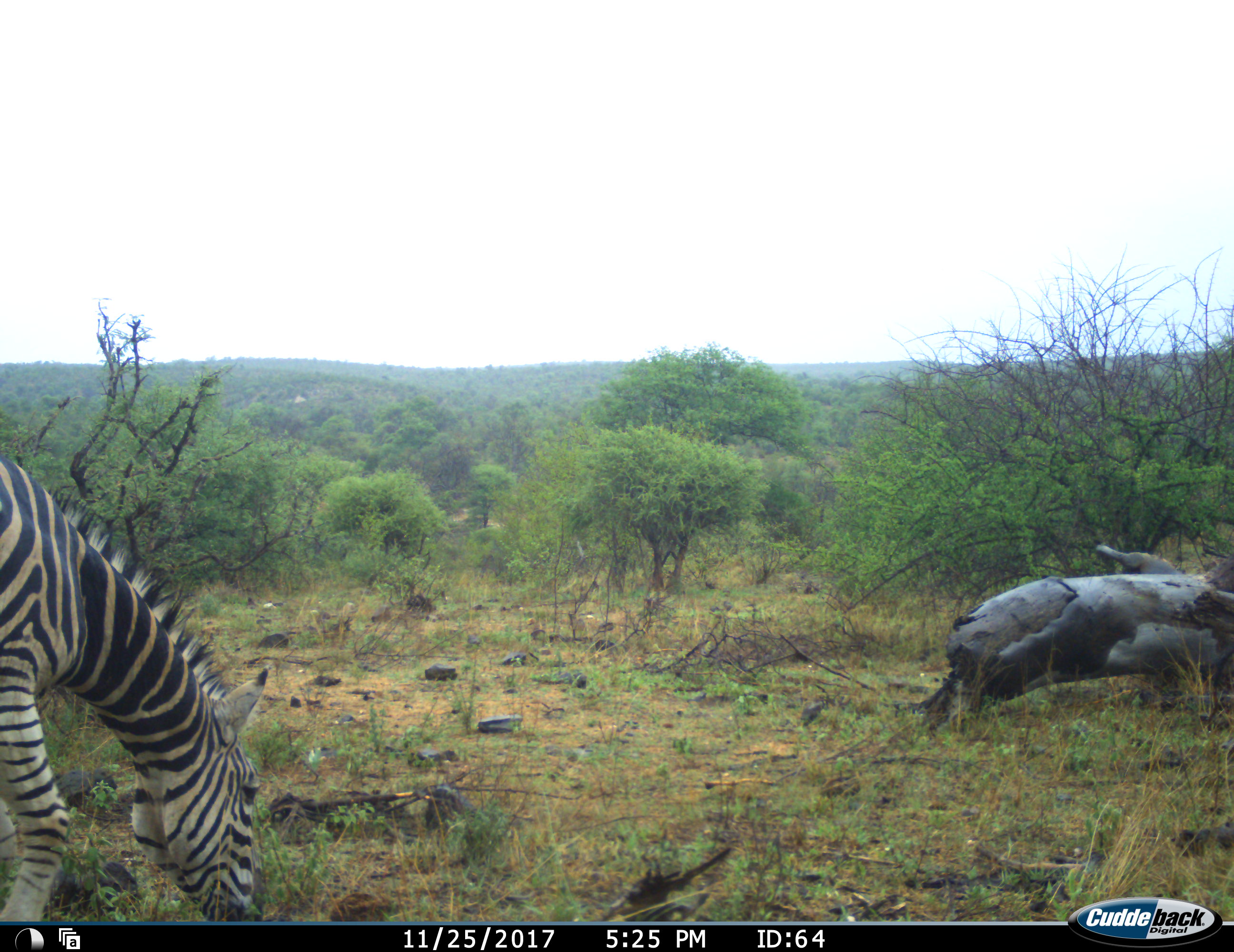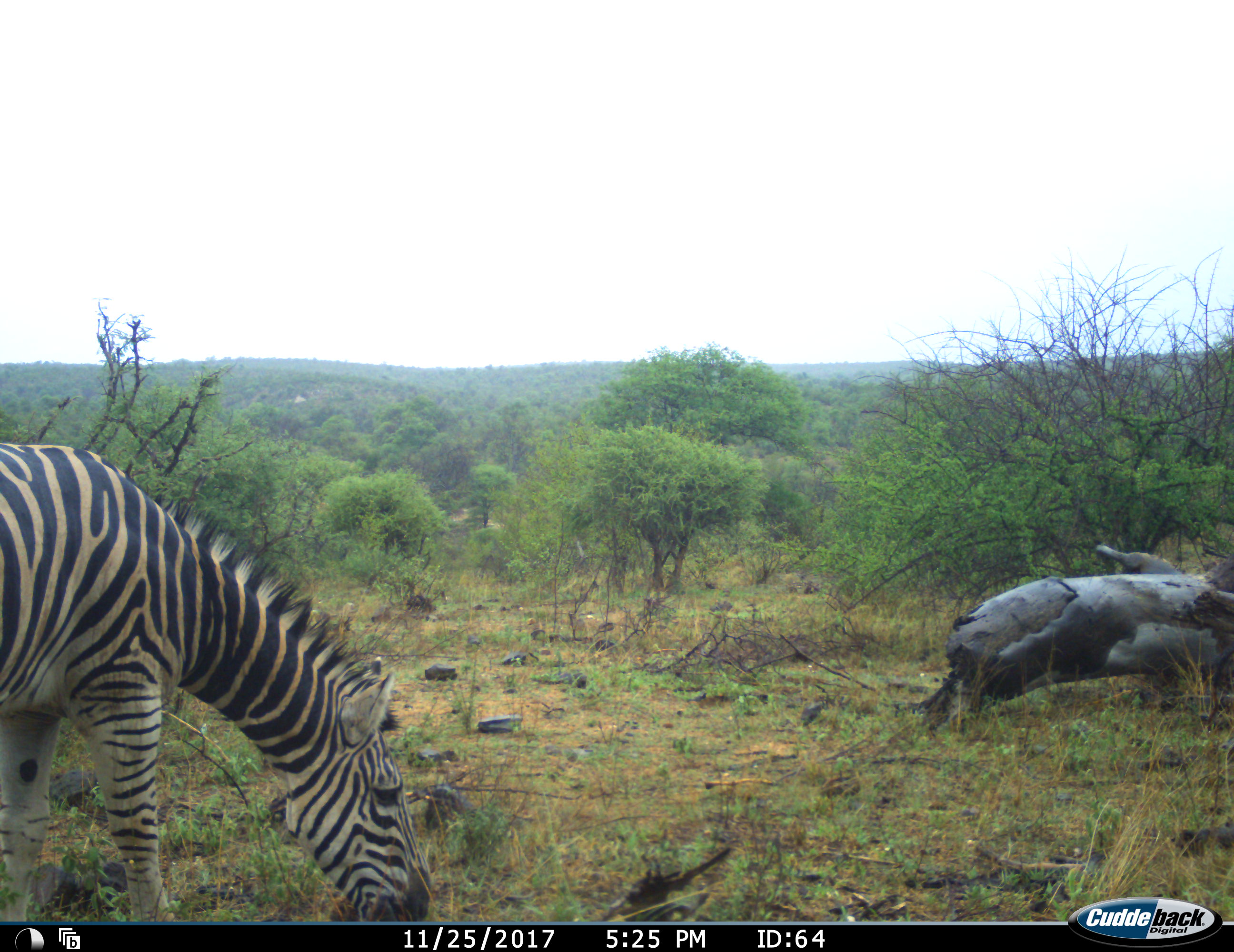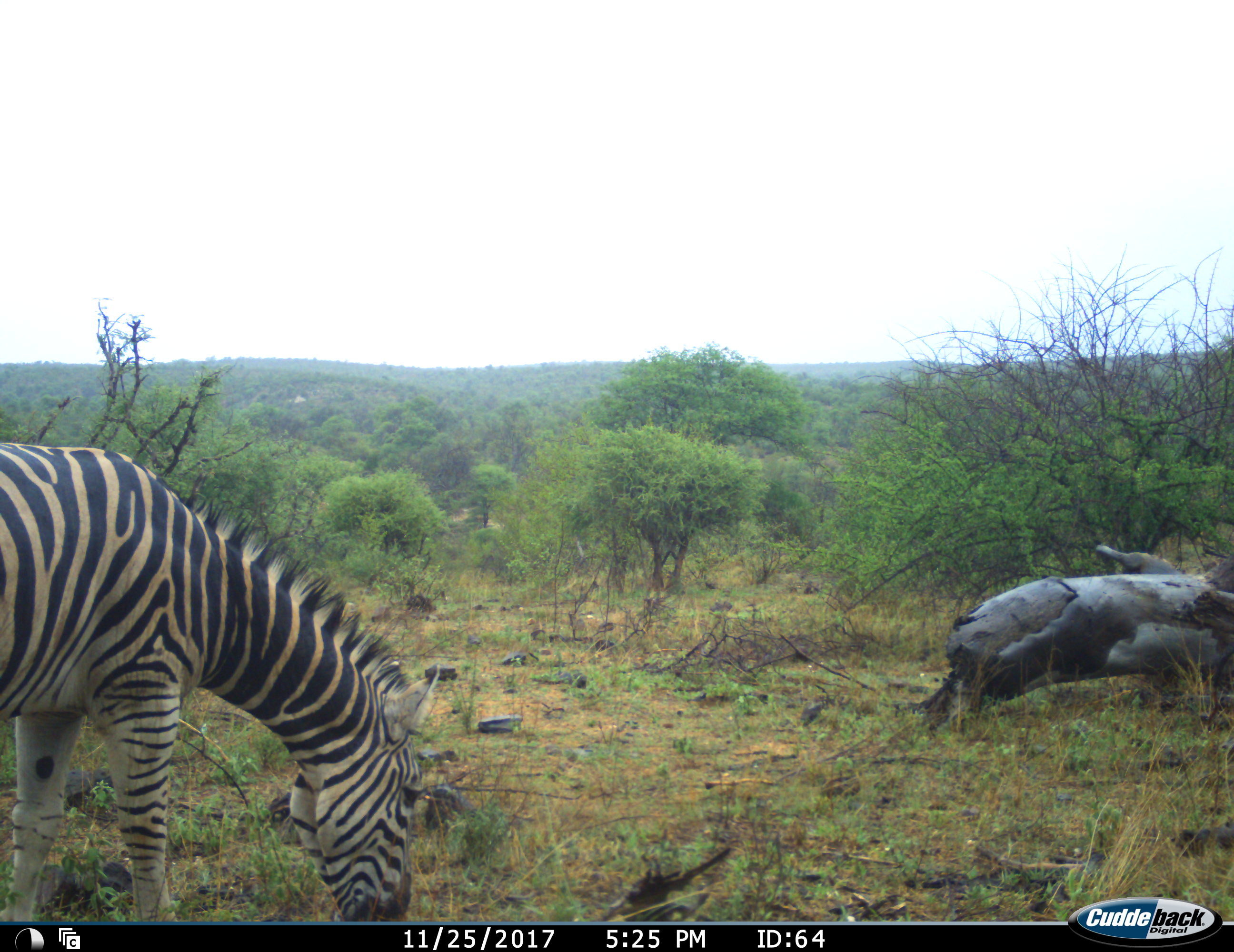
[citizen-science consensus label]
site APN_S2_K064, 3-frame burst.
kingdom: Animalia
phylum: Chordata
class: Mammalia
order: Perissodactyla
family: Equidae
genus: Equus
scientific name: Equus quagga burchellii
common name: burchell's zebra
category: zebraburchells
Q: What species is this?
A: Zebraburchells (burchell's zebra) (Equus quagga burchellii).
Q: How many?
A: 1.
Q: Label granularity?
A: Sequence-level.